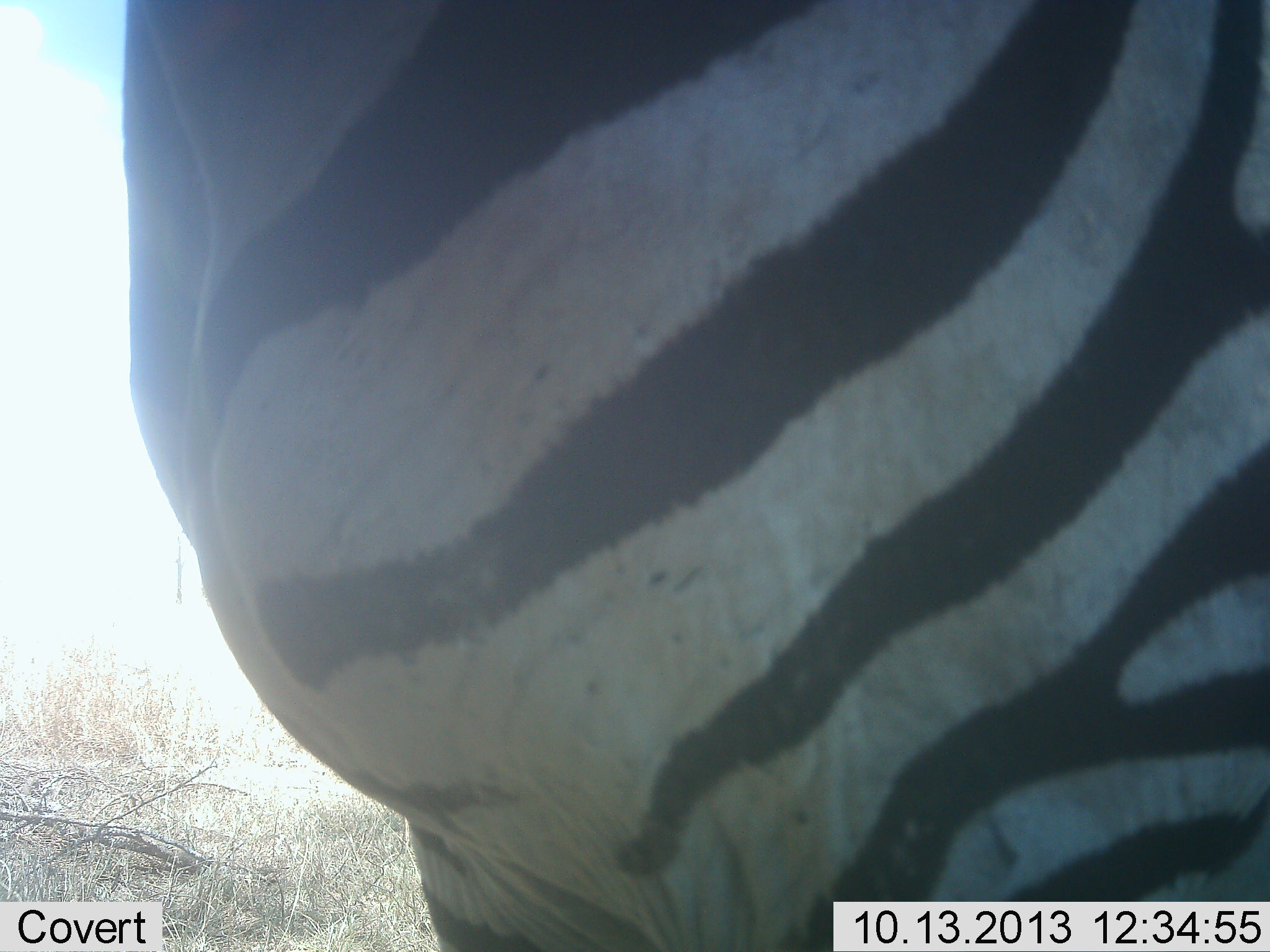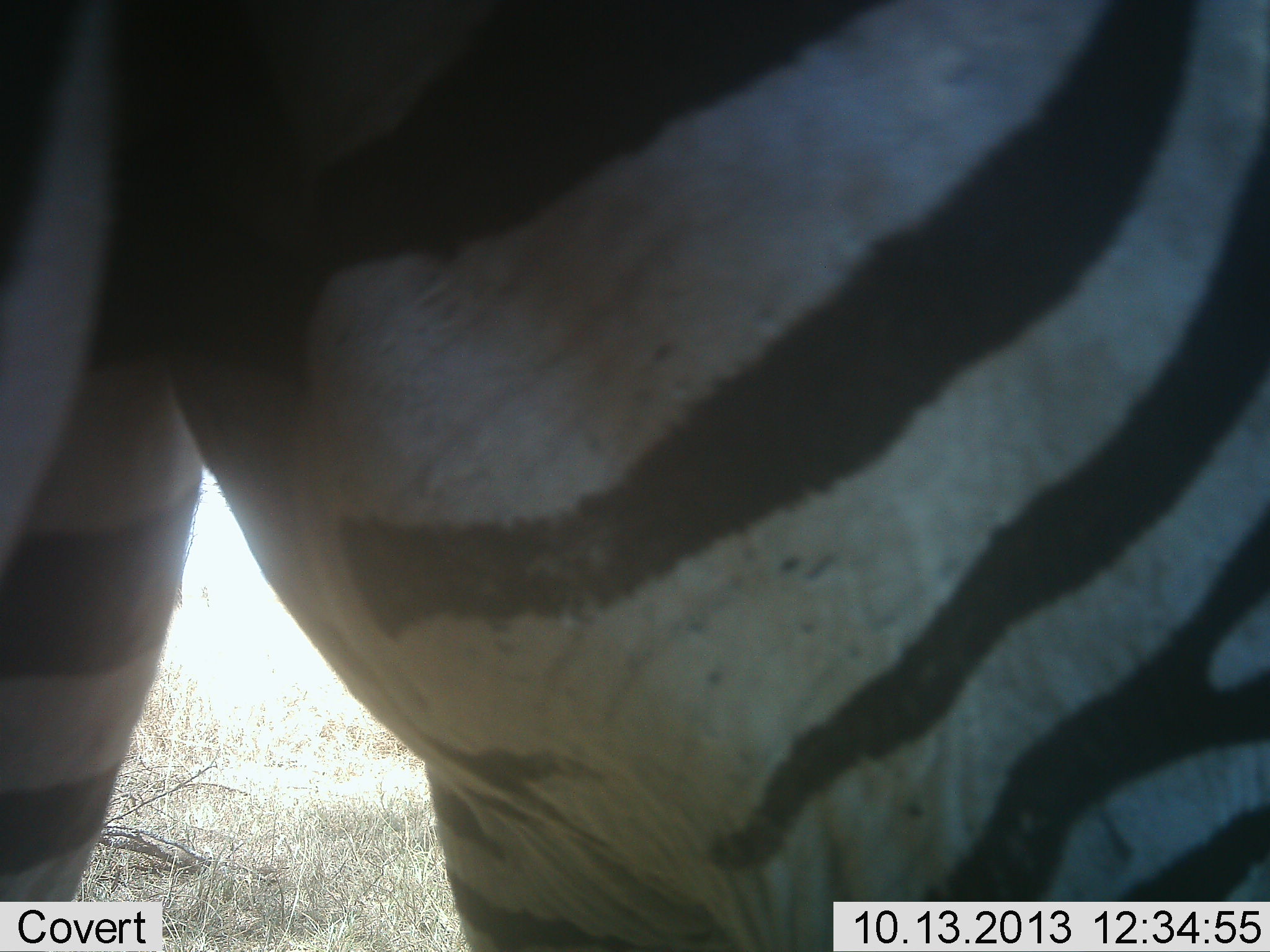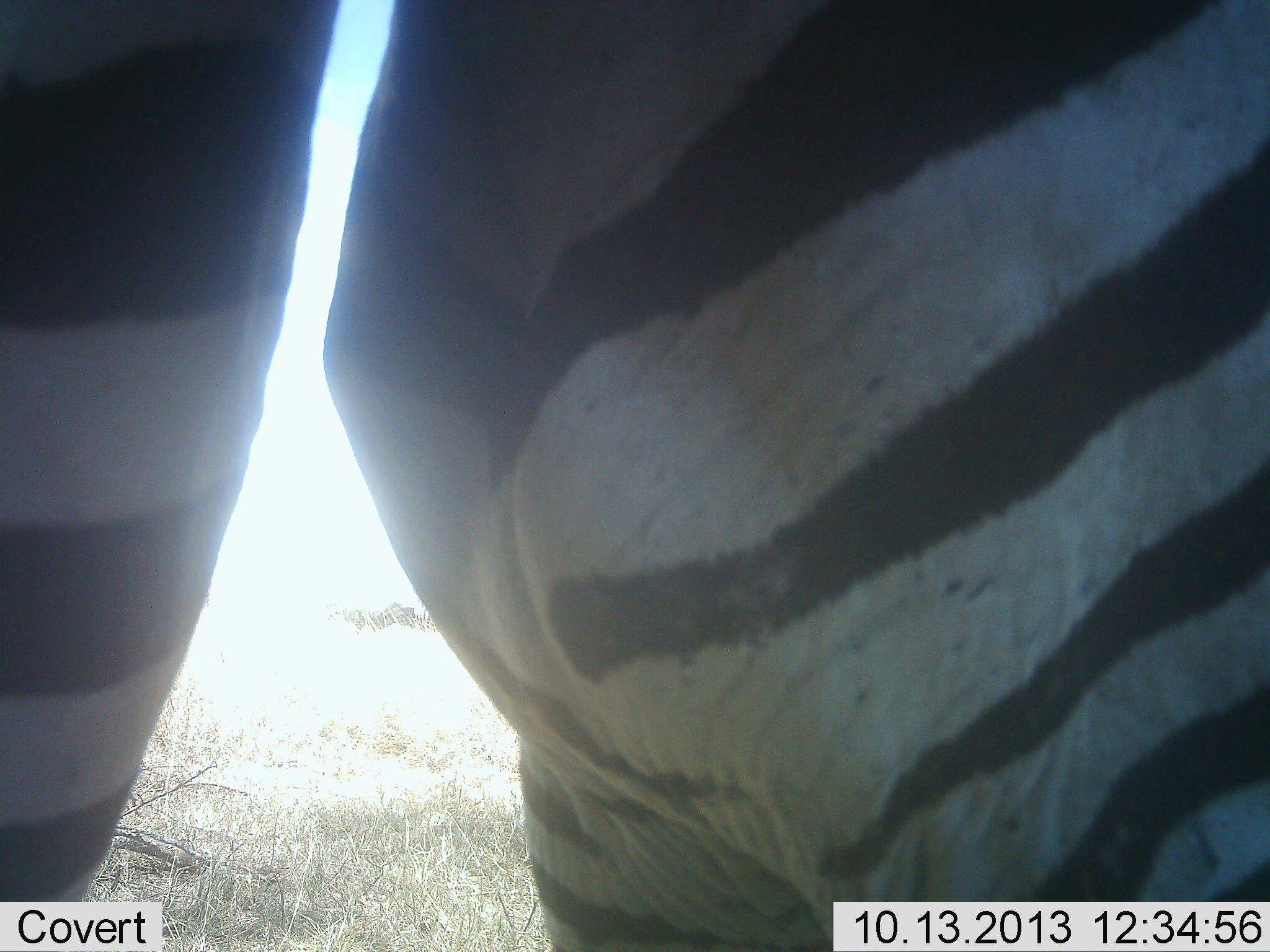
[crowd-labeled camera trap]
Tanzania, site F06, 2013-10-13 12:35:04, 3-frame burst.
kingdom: Animalia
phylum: Chordata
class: Mammalia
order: Perissodactyla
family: Equidae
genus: Equus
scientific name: Equus quagga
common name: plains zebra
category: zebra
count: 1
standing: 64%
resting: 0%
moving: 31%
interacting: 11%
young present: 0%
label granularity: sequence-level